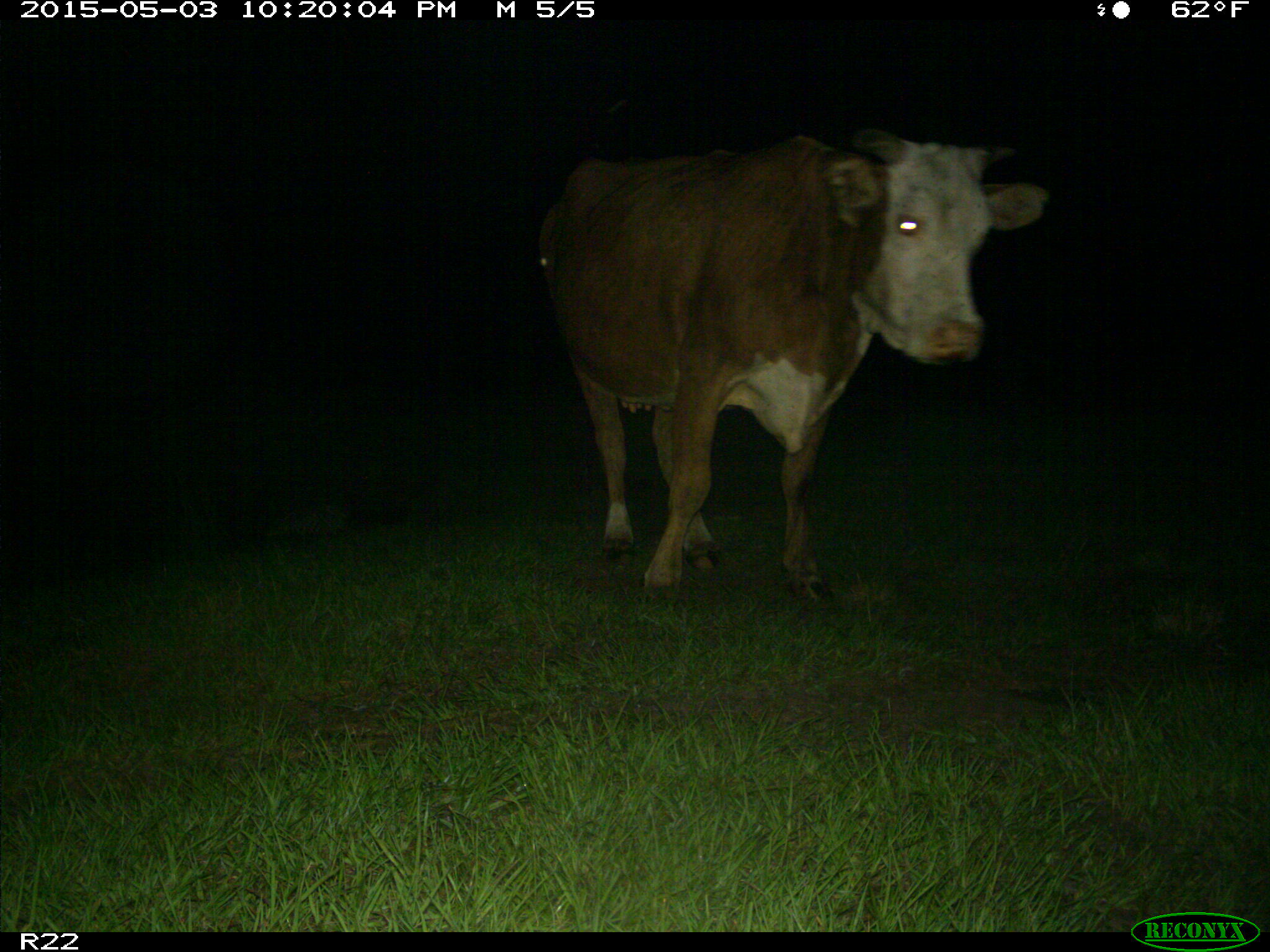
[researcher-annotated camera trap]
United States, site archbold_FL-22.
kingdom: Animalia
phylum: Chordata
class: Mammalia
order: Artiodactyla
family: Bovidae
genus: Bos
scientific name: Bos taurus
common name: domestic cow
Bos taurus (domestic cow).